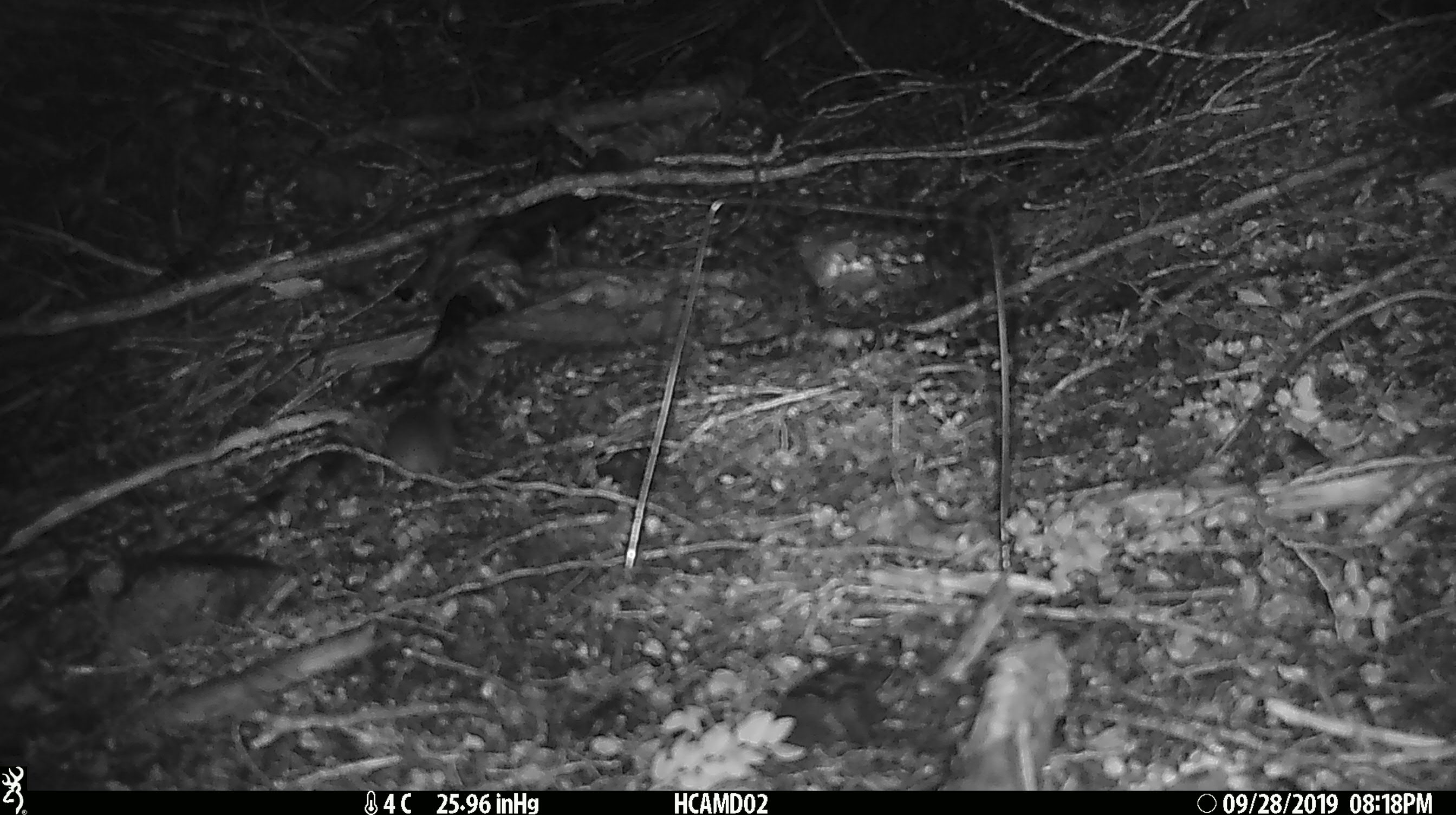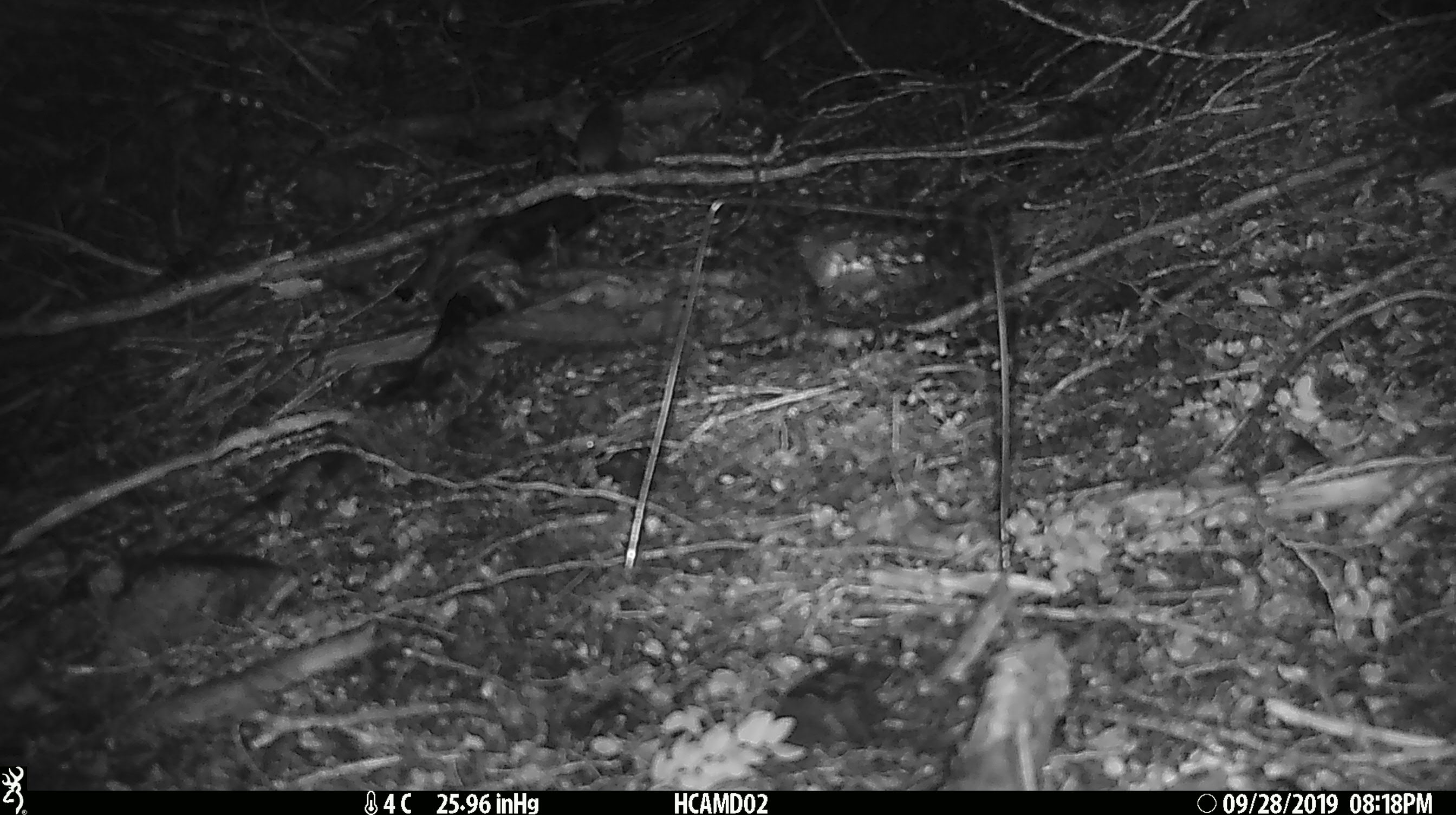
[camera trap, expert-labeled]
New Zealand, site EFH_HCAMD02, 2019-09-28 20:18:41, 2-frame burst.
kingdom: Animalia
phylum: Chordata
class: Mammalia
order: Rodentia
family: Muridae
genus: Mus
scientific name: Mus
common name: mouse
Mouse (Mus).